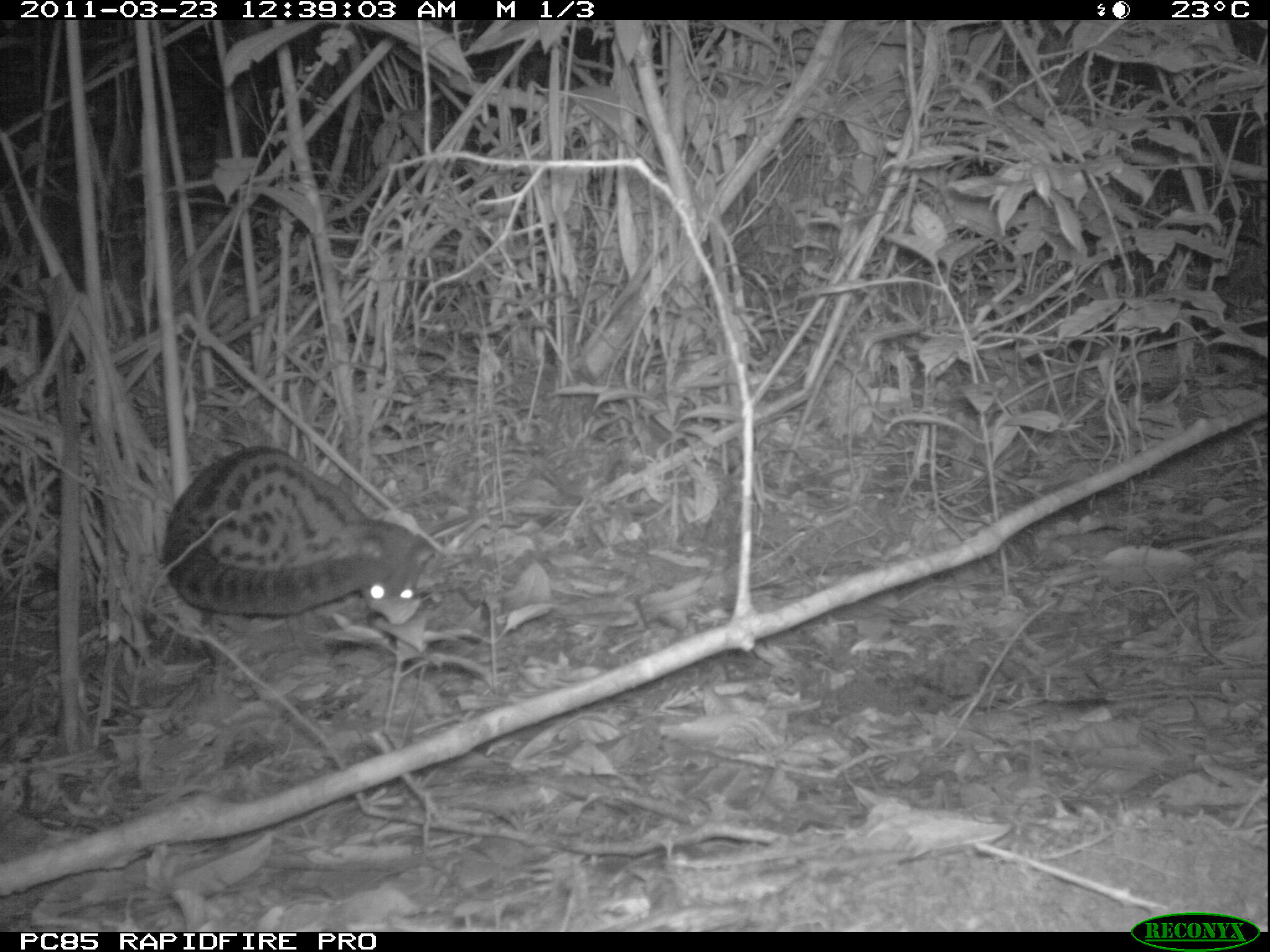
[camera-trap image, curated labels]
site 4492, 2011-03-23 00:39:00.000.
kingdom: Animalia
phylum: Chordata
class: Mammalia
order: Carnivora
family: Eupleridae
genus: Fossa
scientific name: Fossa fossana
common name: fanaloka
Fossa fossana (fanaloka), count 1.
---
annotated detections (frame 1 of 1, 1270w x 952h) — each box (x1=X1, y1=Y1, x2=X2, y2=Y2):
fossa fossana: (x1=158, y1=445, x2=435, y2=626)